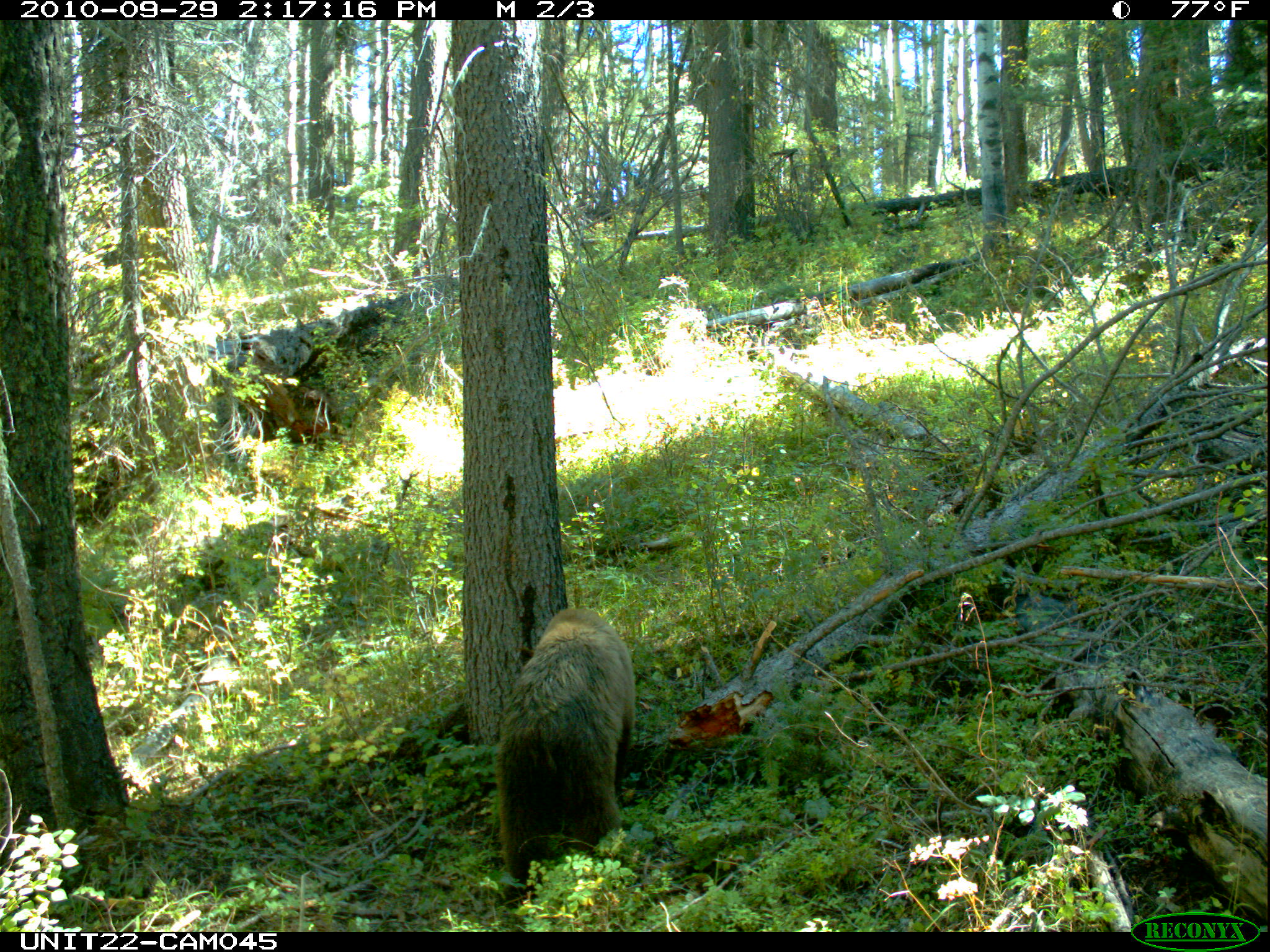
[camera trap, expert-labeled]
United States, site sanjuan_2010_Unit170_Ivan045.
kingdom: Animalia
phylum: Chordata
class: Mammalia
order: Carnivora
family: Ursidae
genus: Ursus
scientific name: Ursus americanus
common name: american black bear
Ursus americanus (american black bear).